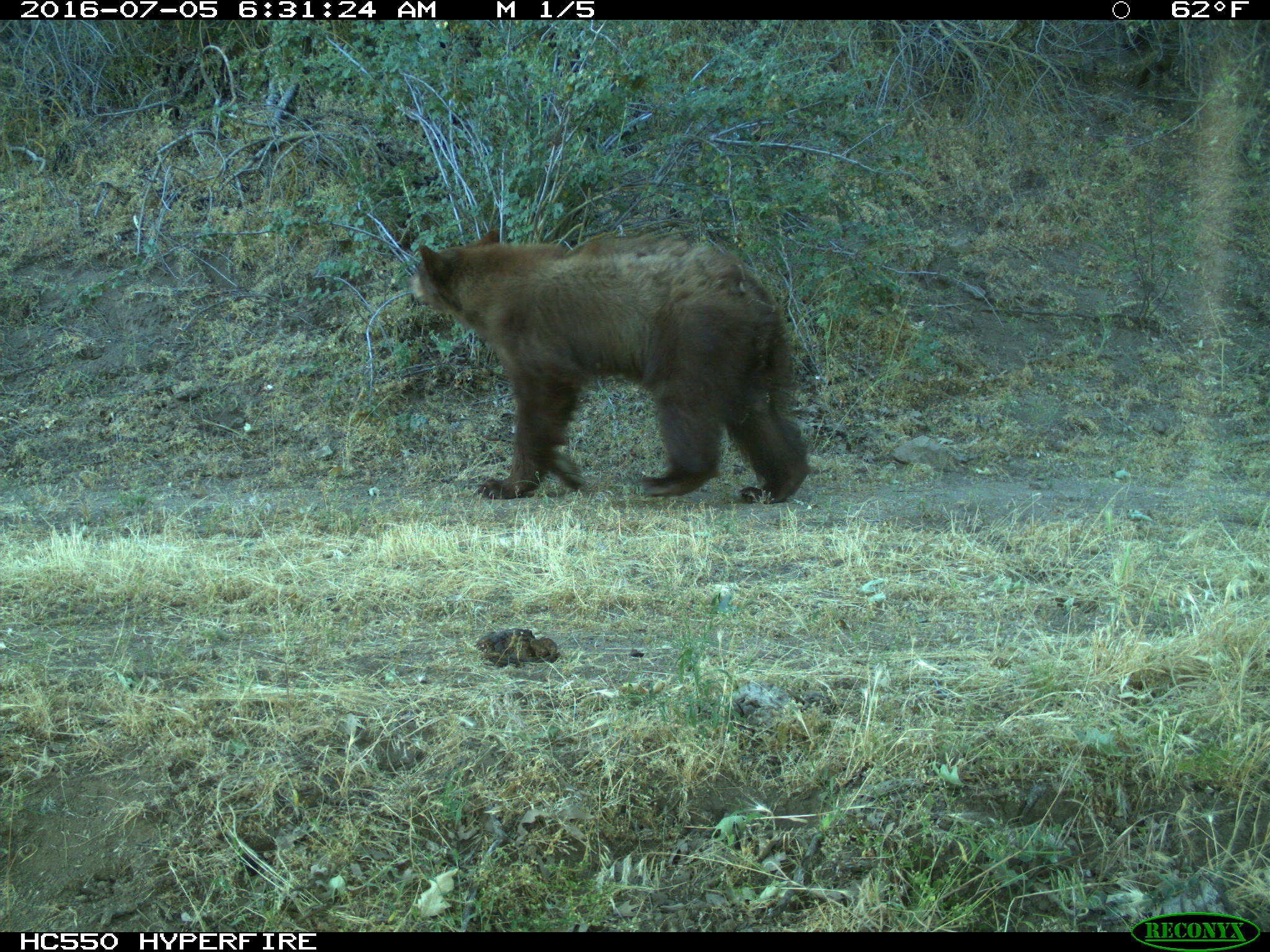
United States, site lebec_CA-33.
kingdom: Animalia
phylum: Chordata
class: Mammalia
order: Carnivora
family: Ursidae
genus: Ursus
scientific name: Ursus americanus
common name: american black bear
Ursus americanus (american black bear).